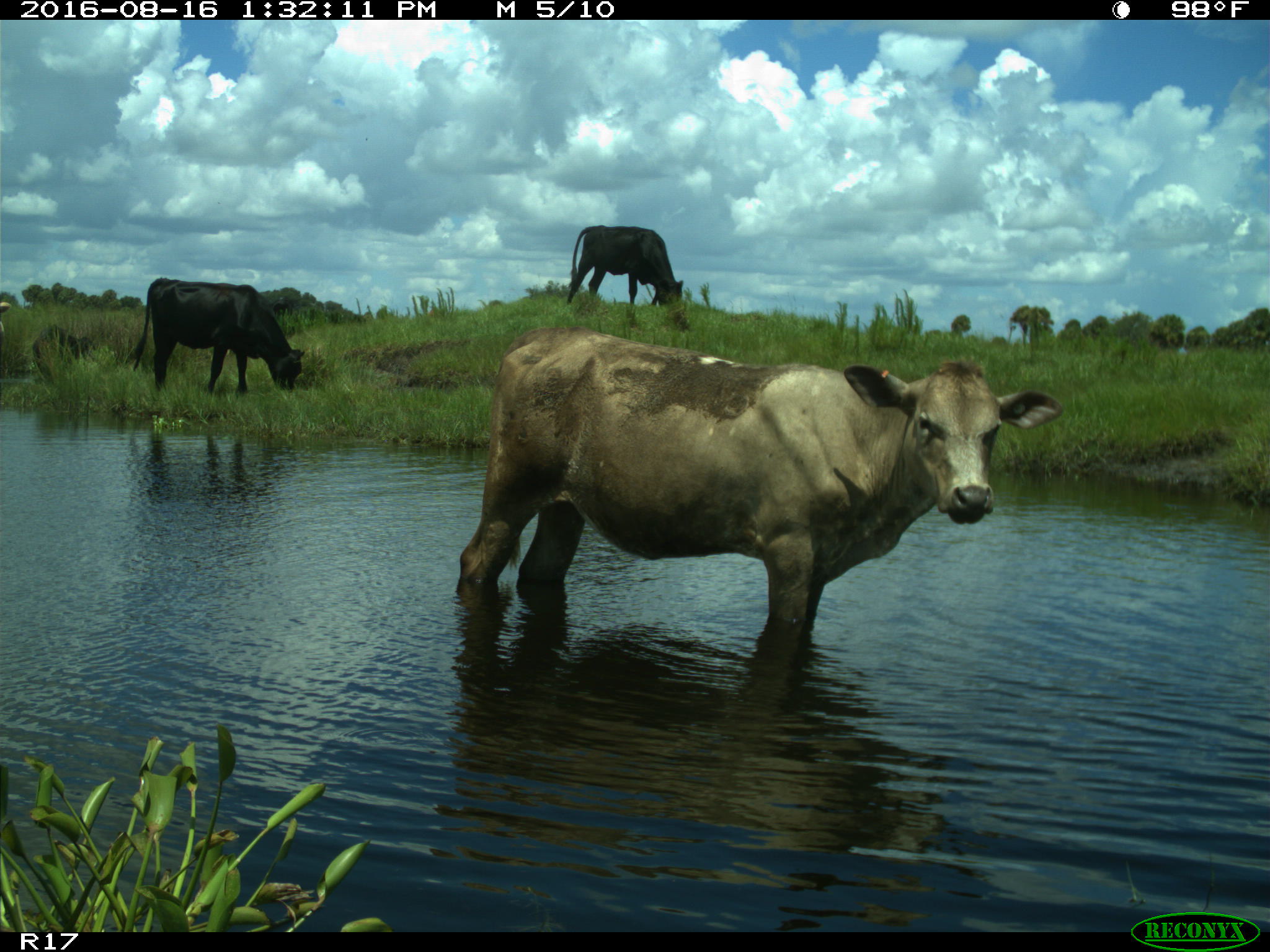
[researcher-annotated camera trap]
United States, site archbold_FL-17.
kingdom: Animalia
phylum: Chordata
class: Mammalia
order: Artiodactyla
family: Bovidae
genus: Bos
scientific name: Bos taurus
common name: domestic cow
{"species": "Bos taurus (domestic cow)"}